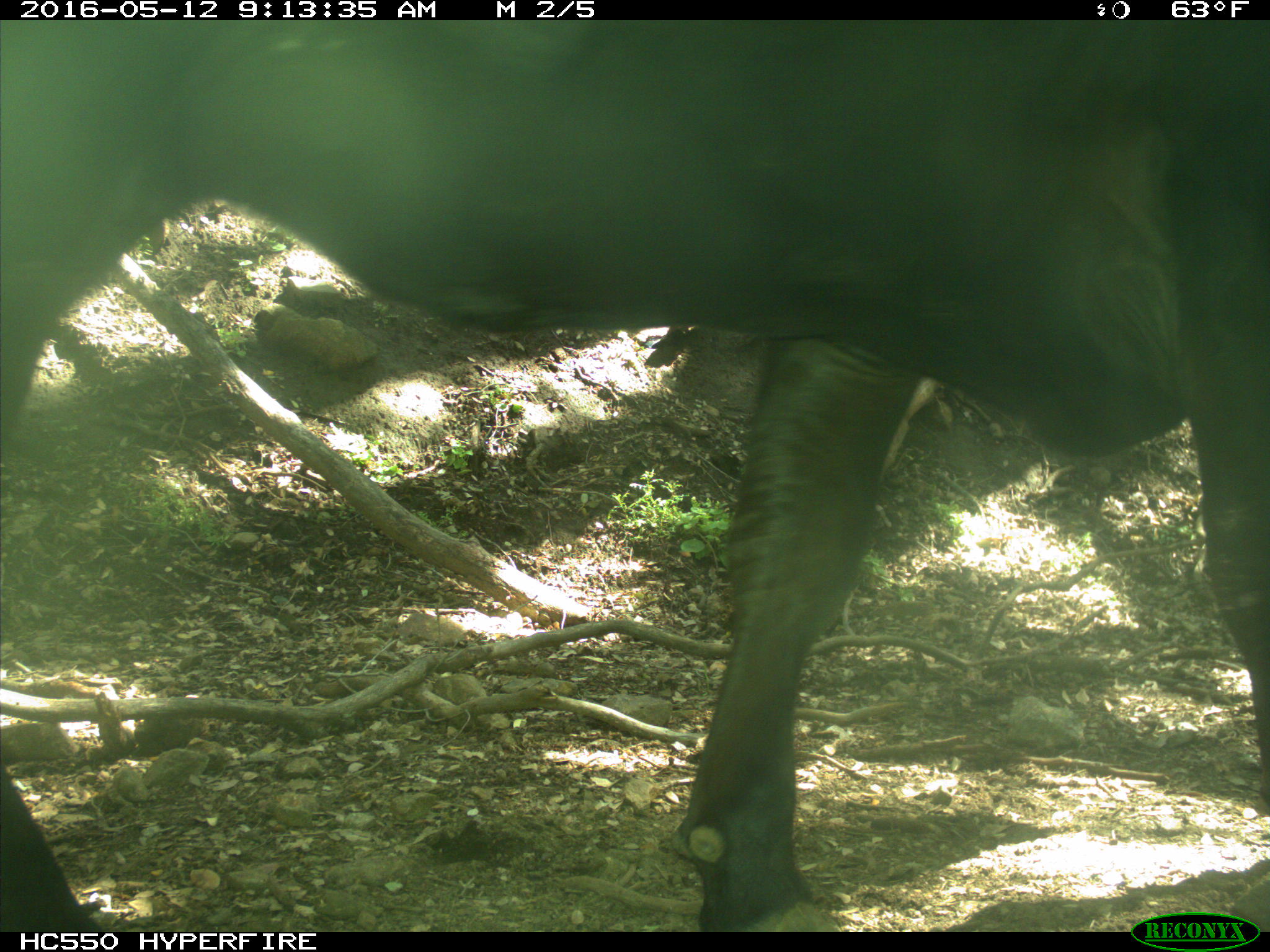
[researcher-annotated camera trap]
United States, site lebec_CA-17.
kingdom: Animalia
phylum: Chordata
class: Mammalia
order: Artiodactyla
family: Bovidae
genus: Bos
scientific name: Bos taurus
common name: domestic cow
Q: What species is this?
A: Bos taurus (domestic cow).